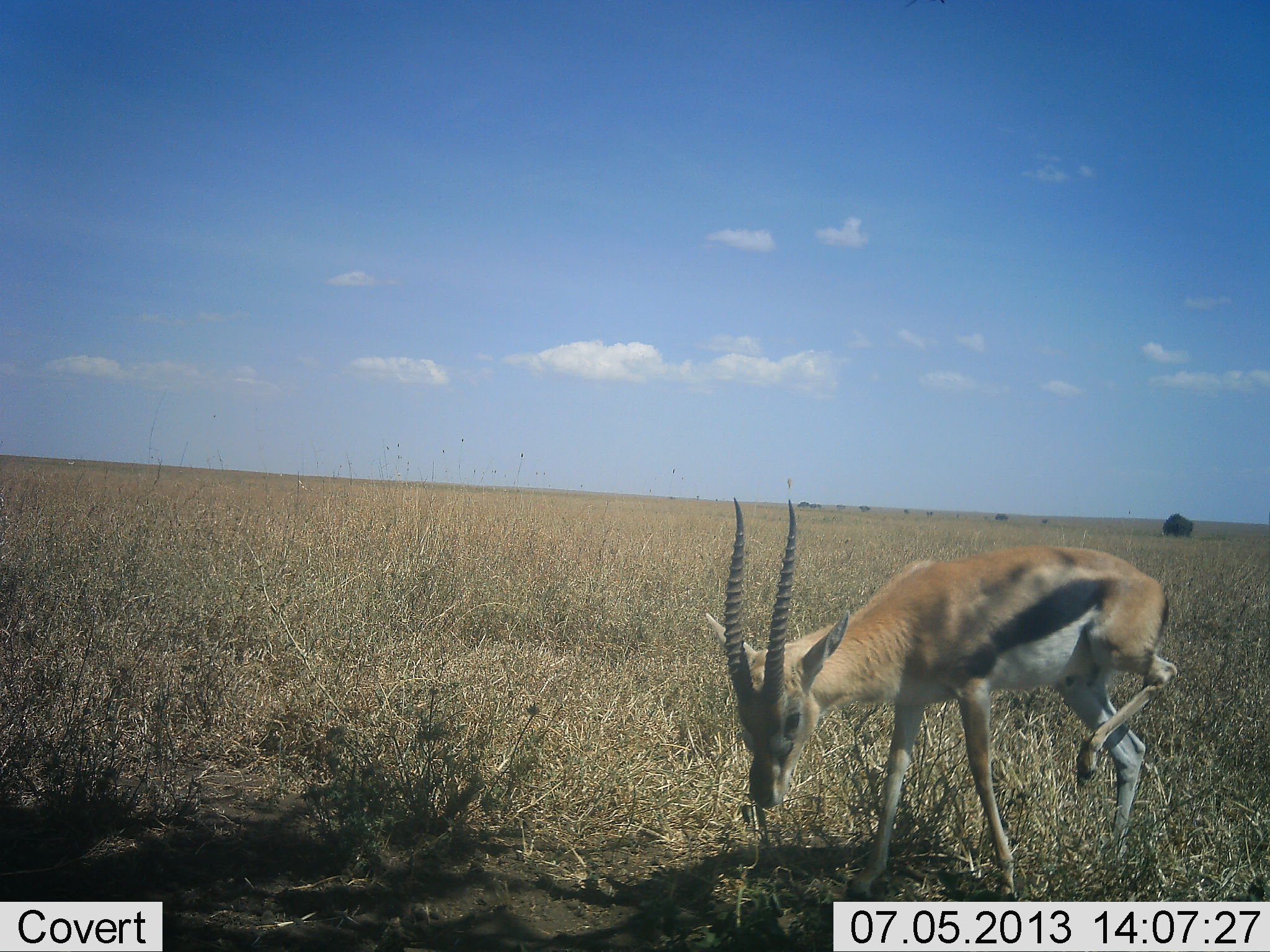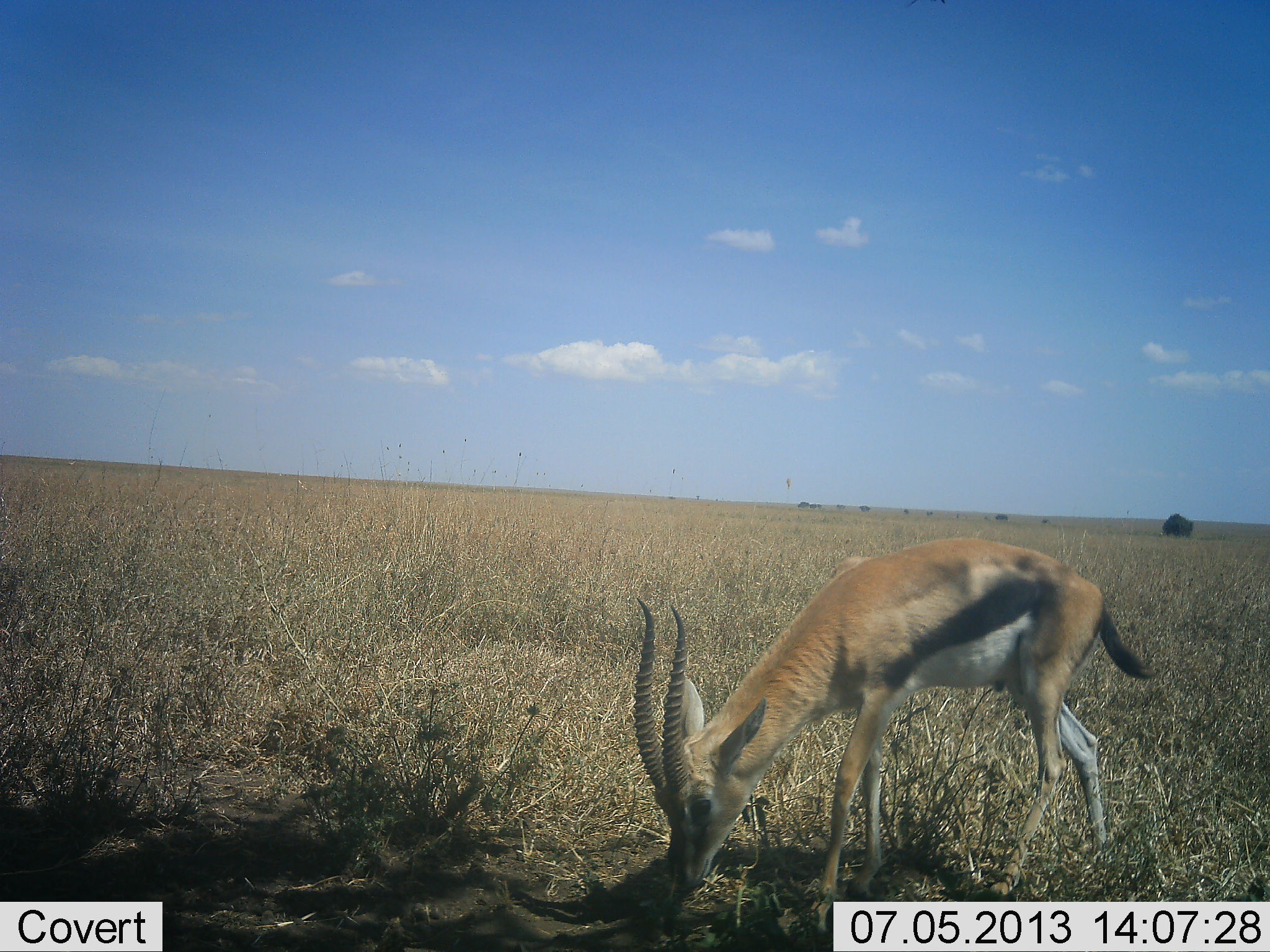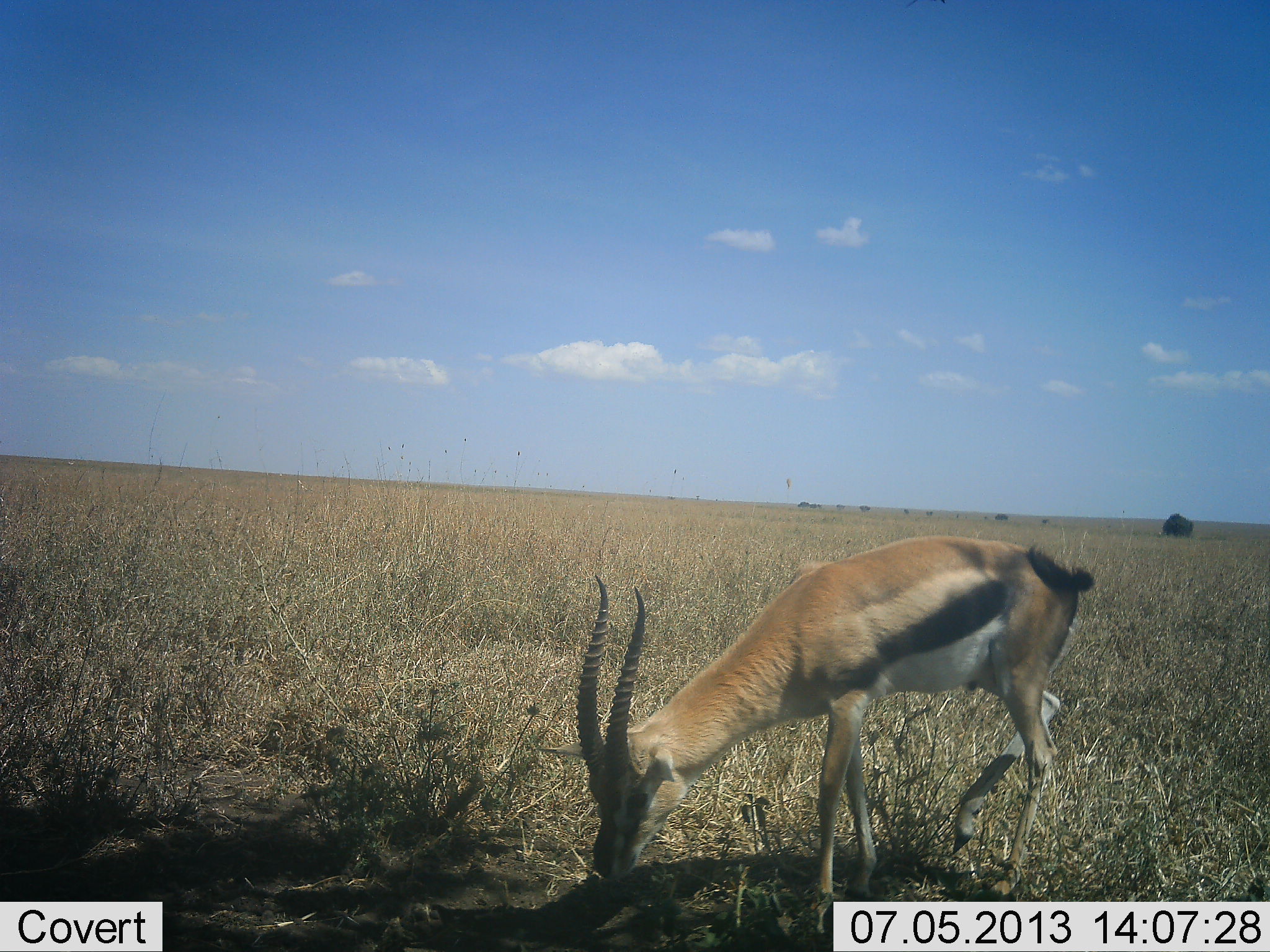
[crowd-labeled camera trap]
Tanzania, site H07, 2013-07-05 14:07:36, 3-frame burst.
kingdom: Animalia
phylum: Chordata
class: Mammalia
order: Artiodactyla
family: Bovidae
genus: Eudorcas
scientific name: Eudorcas thomsonii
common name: thomson's gazelle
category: gazellethomsons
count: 1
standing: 50%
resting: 0%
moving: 20%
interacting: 0%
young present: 10%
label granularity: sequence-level